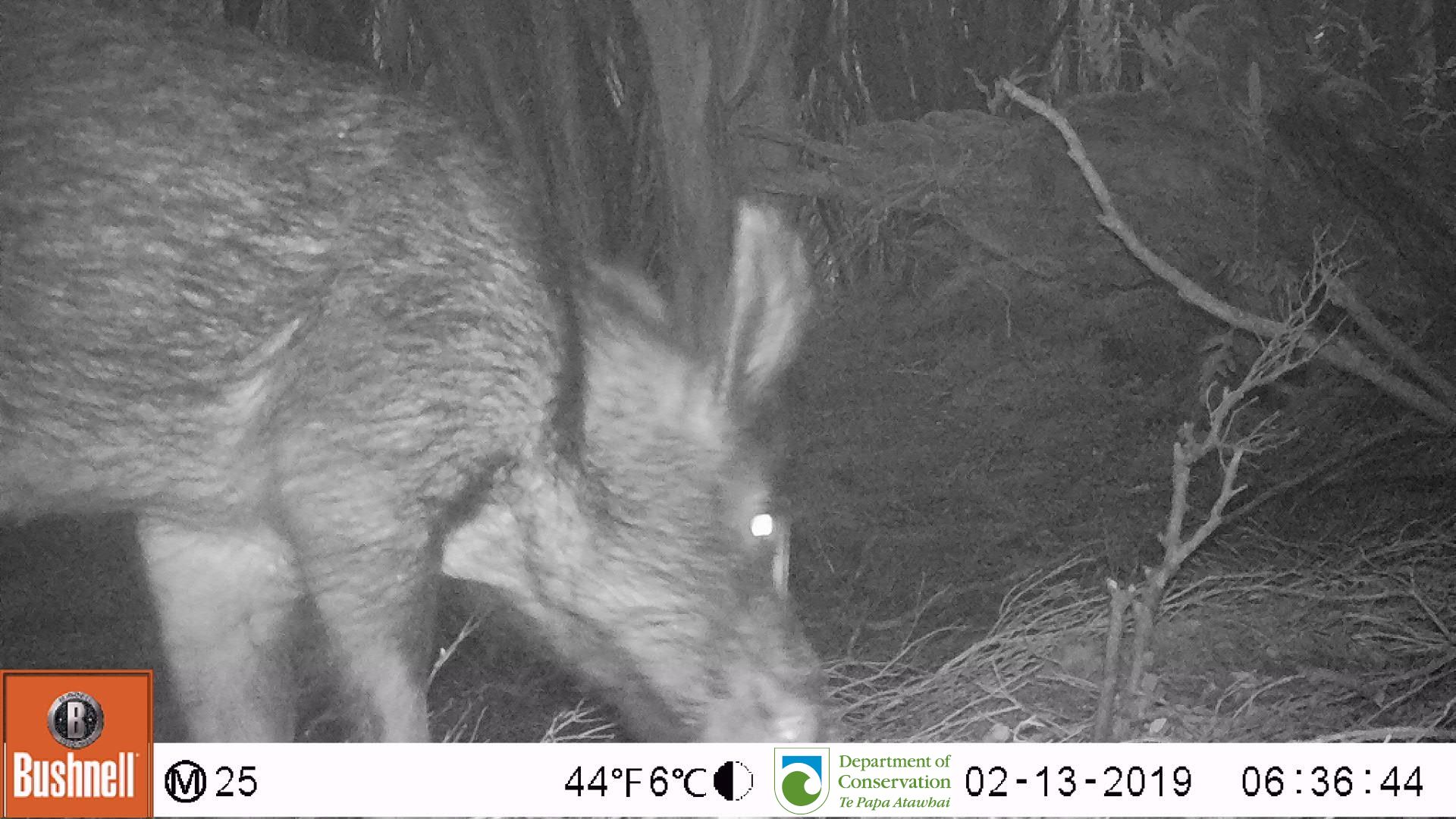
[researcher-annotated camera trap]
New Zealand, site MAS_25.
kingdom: Animalia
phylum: Chordata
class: Mammalia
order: Artiodactyla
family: Suidae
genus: Sus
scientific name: Sus scrofa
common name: pig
Pig (Sus scrofa).